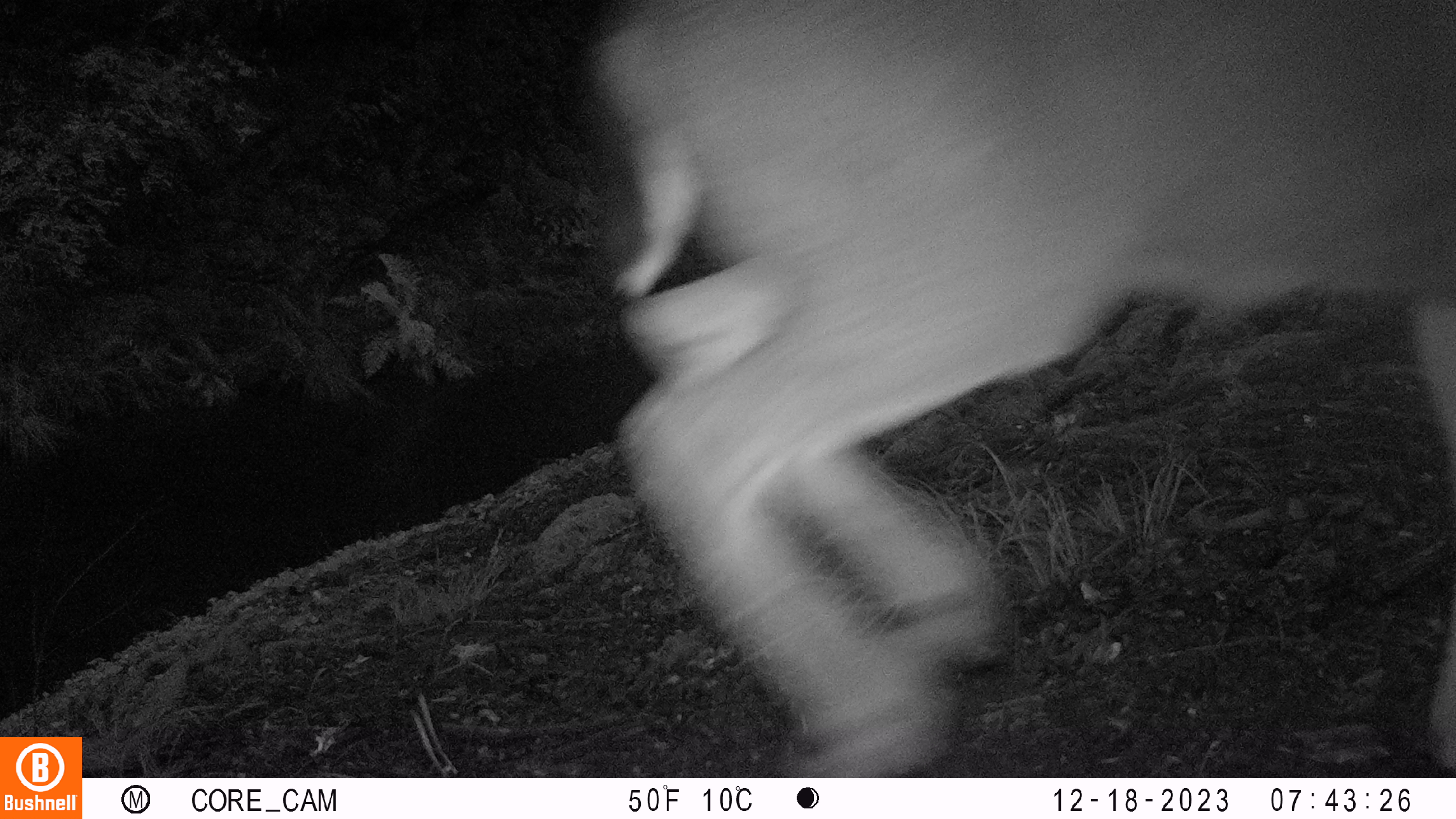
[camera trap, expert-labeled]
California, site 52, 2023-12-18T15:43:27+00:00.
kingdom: Animalia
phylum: Chordata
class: Mammalia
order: Artiodactyla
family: Cervidae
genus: Odocoileus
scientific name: Odocoileus hemionus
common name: mule deer